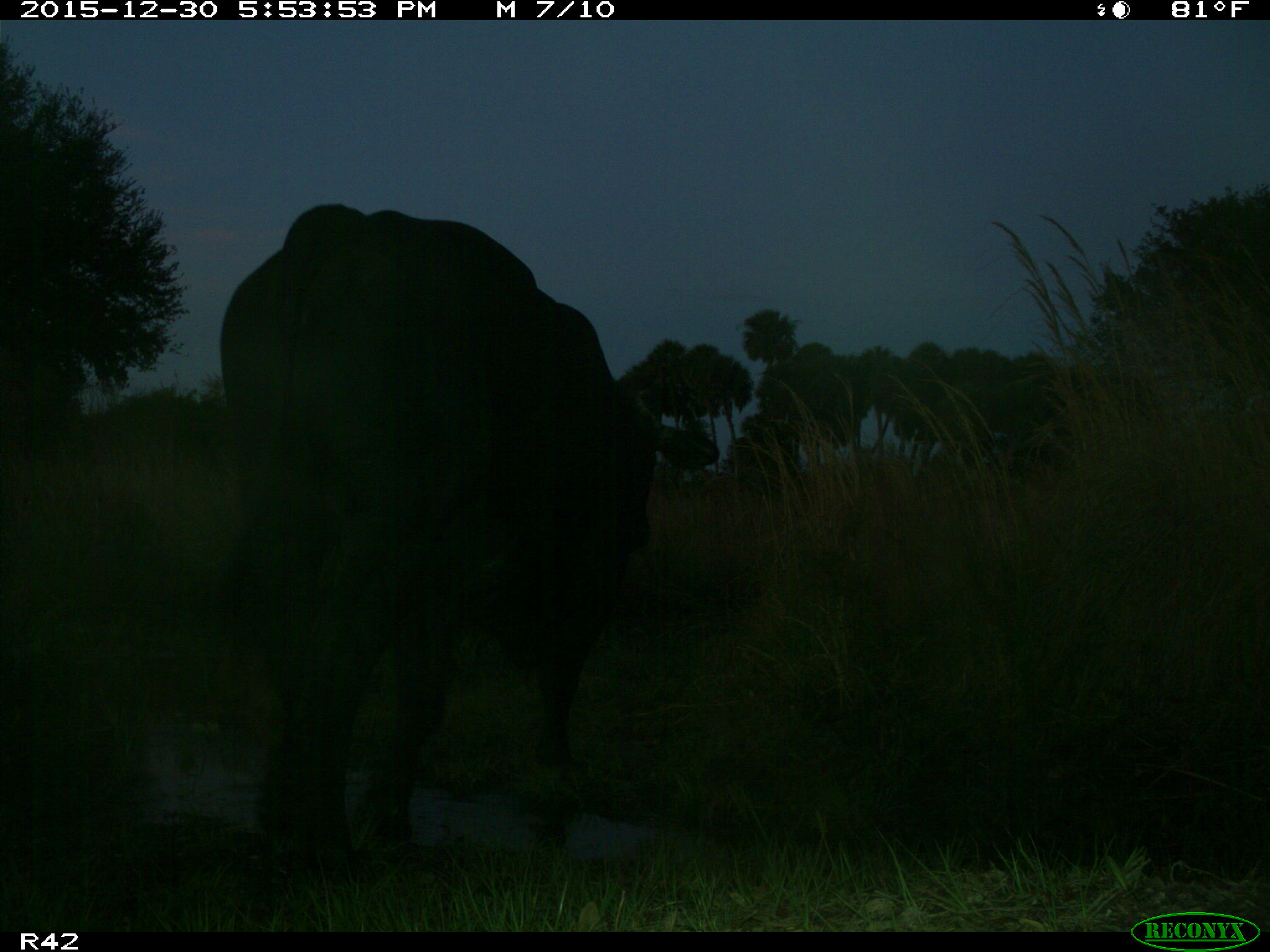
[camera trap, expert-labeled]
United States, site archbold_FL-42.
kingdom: Animalia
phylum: Chordata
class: Mammalia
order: Artiodactyla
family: Bovidae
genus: Bos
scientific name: Bos taurus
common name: domestic cow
Bos taurus (domestic cow).